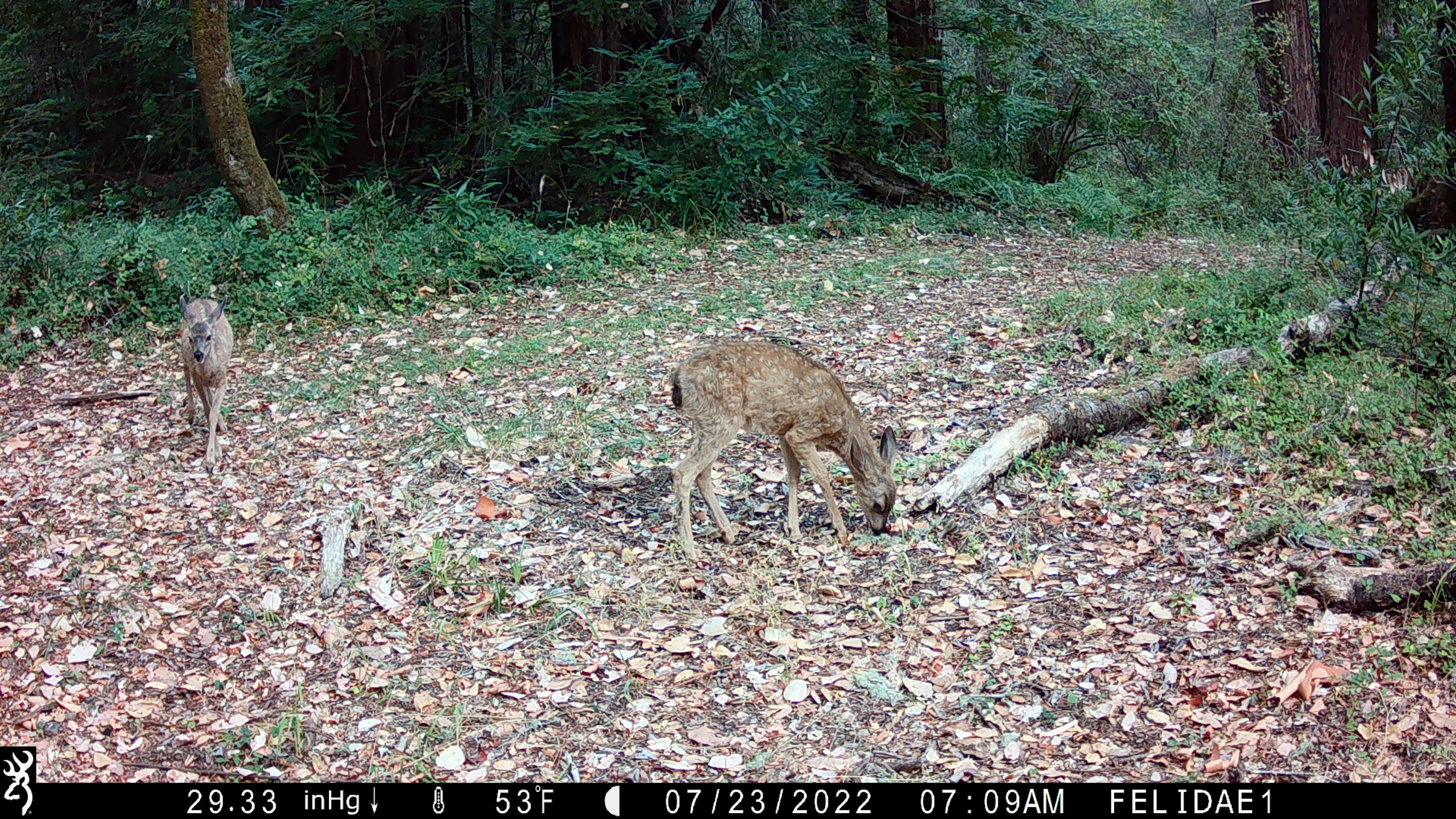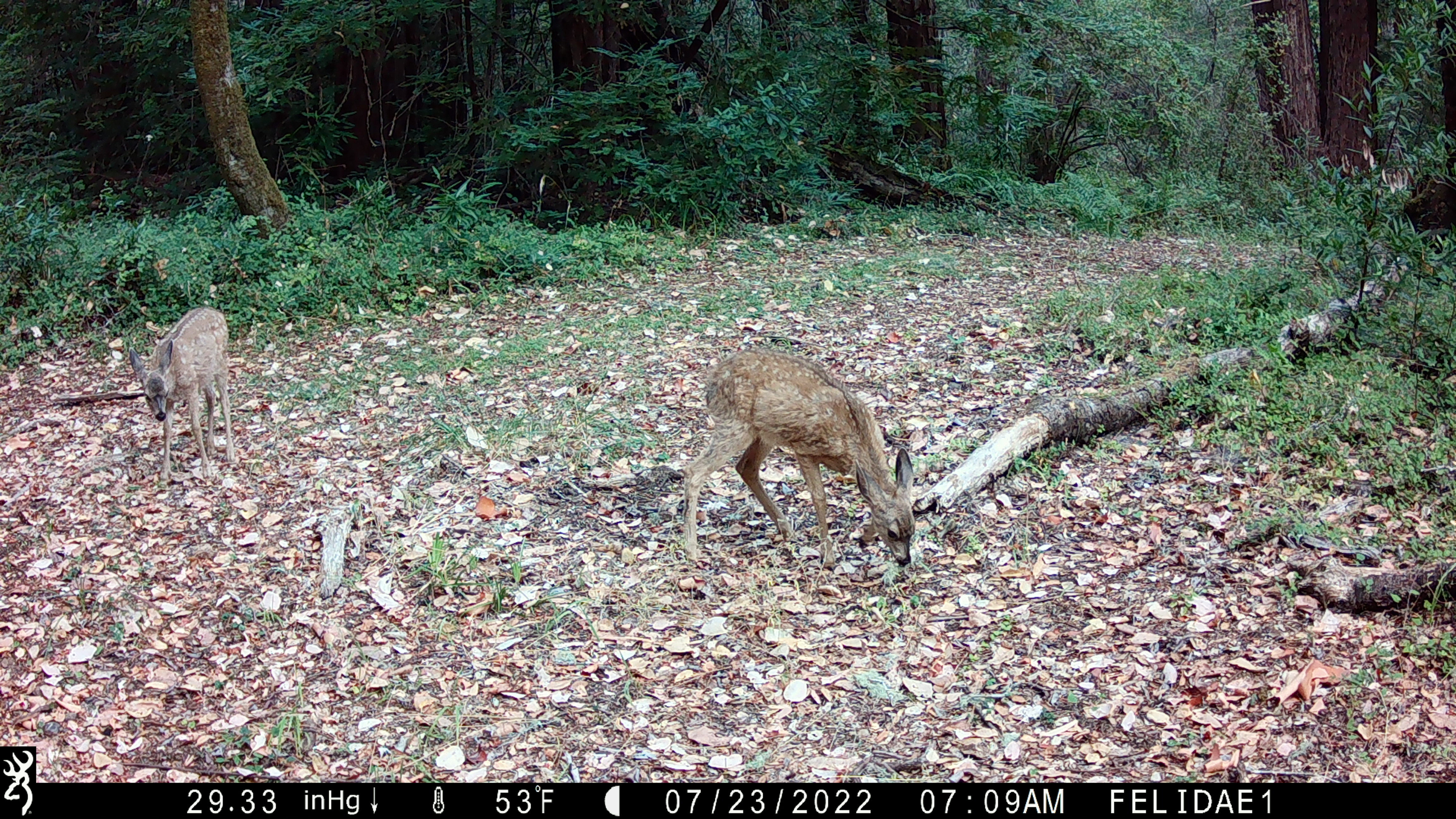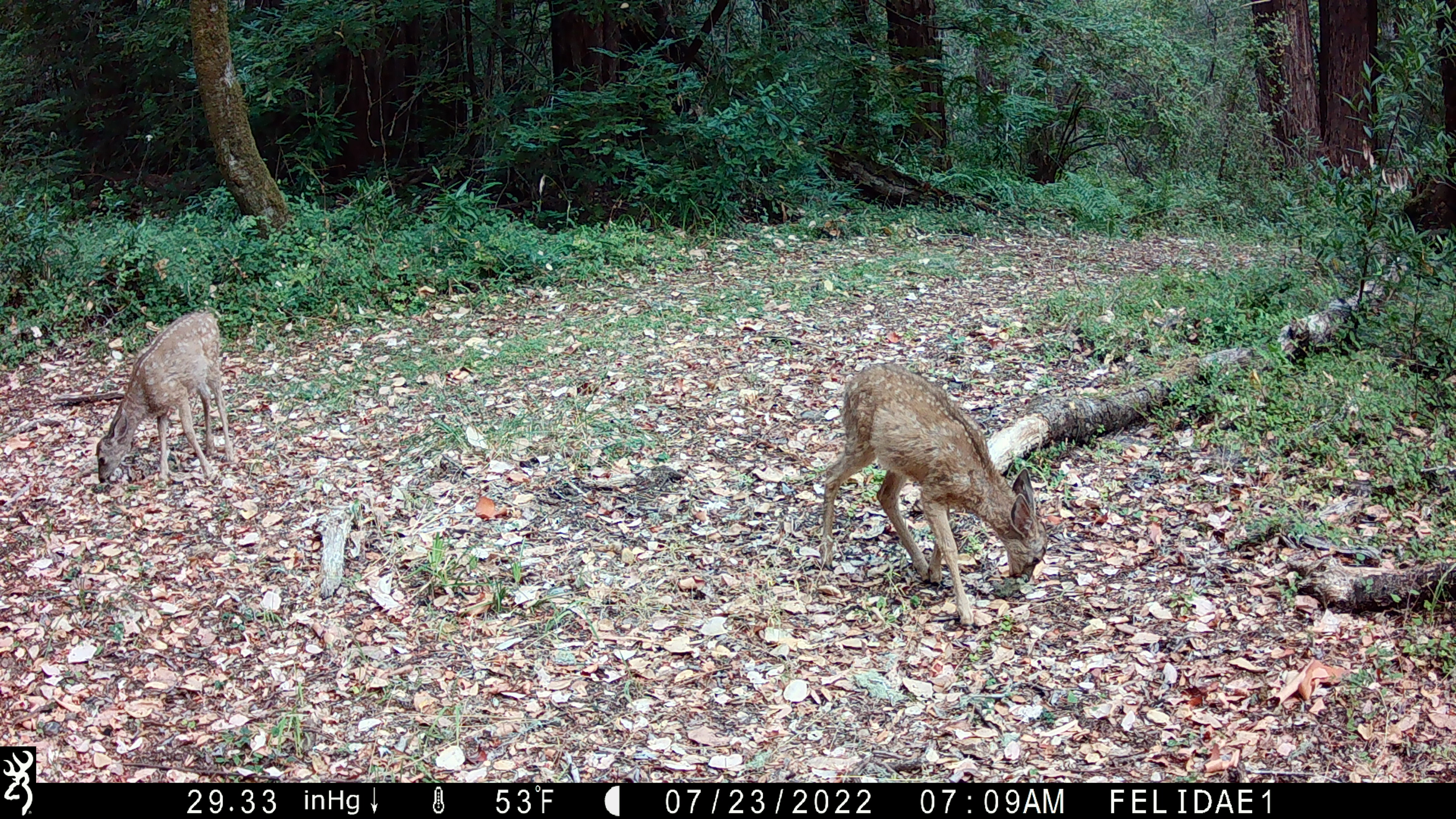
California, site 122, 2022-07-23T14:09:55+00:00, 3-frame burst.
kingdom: Animalia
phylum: Chordata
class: Mammalia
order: Artiodactyla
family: Cervidae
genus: Odocoileus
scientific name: Odocoileus hemionus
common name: mule deer